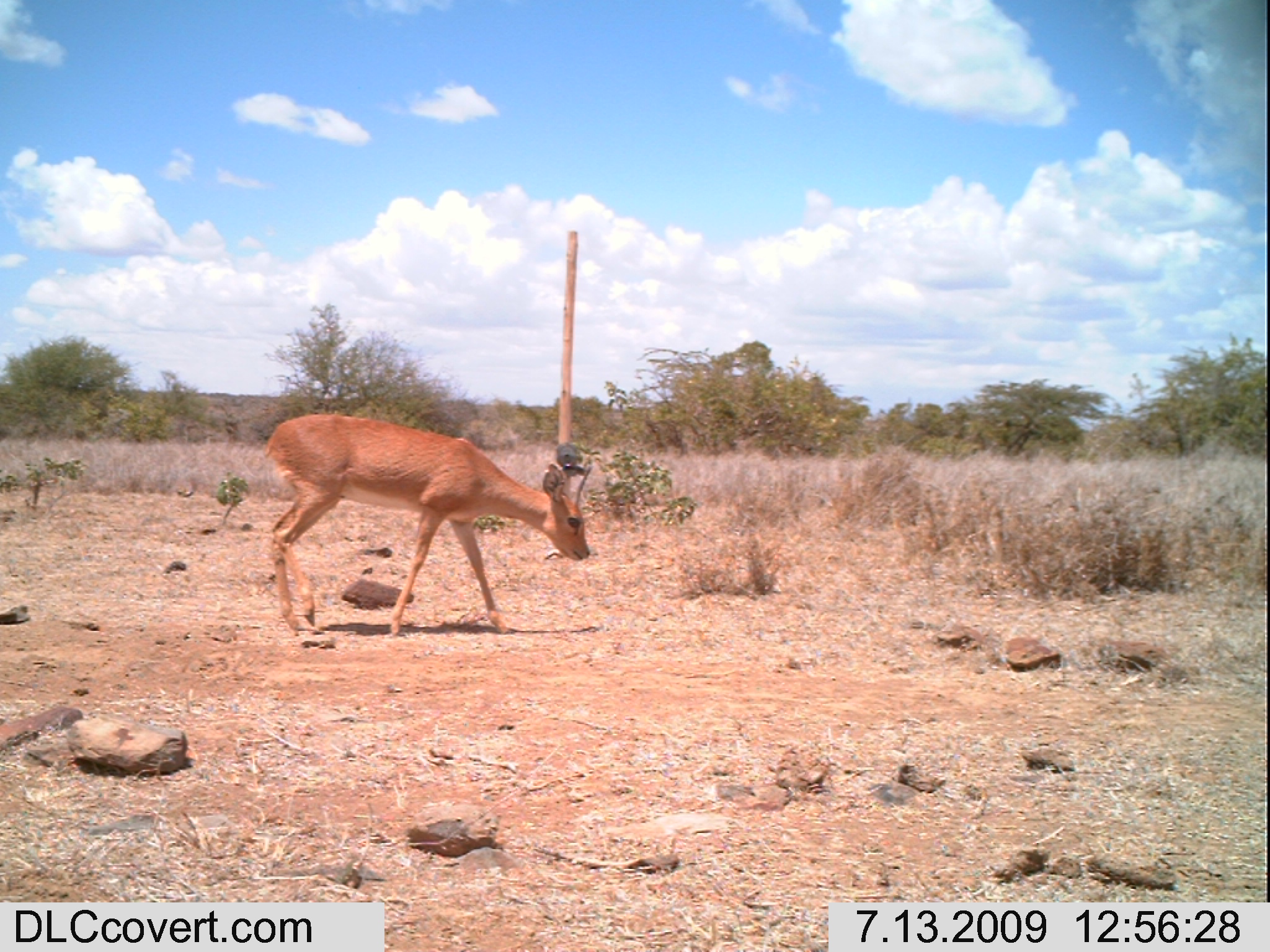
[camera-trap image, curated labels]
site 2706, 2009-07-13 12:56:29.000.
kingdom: Animalia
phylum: Chordata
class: Mammalia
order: Artiodactyla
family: Bovidae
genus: Raphicerus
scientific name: Raphicerus campestris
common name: steenbok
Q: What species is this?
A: Raphicerus campestris (steenbok).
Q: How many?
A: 1.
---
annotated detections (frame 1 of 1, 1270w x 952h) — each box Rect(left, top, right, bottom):
raphicerus campestris: Rect(262, 412, 591, 636)